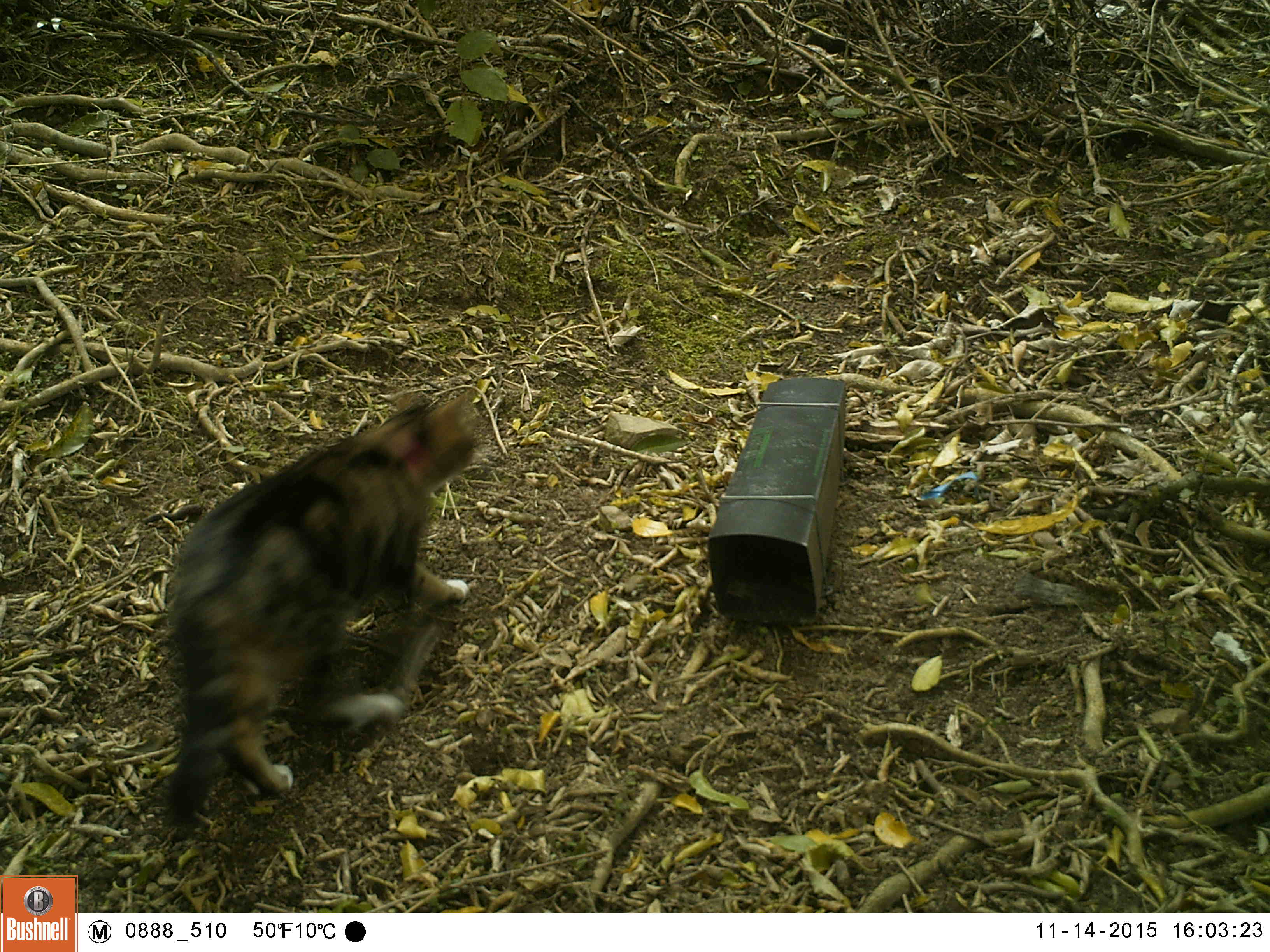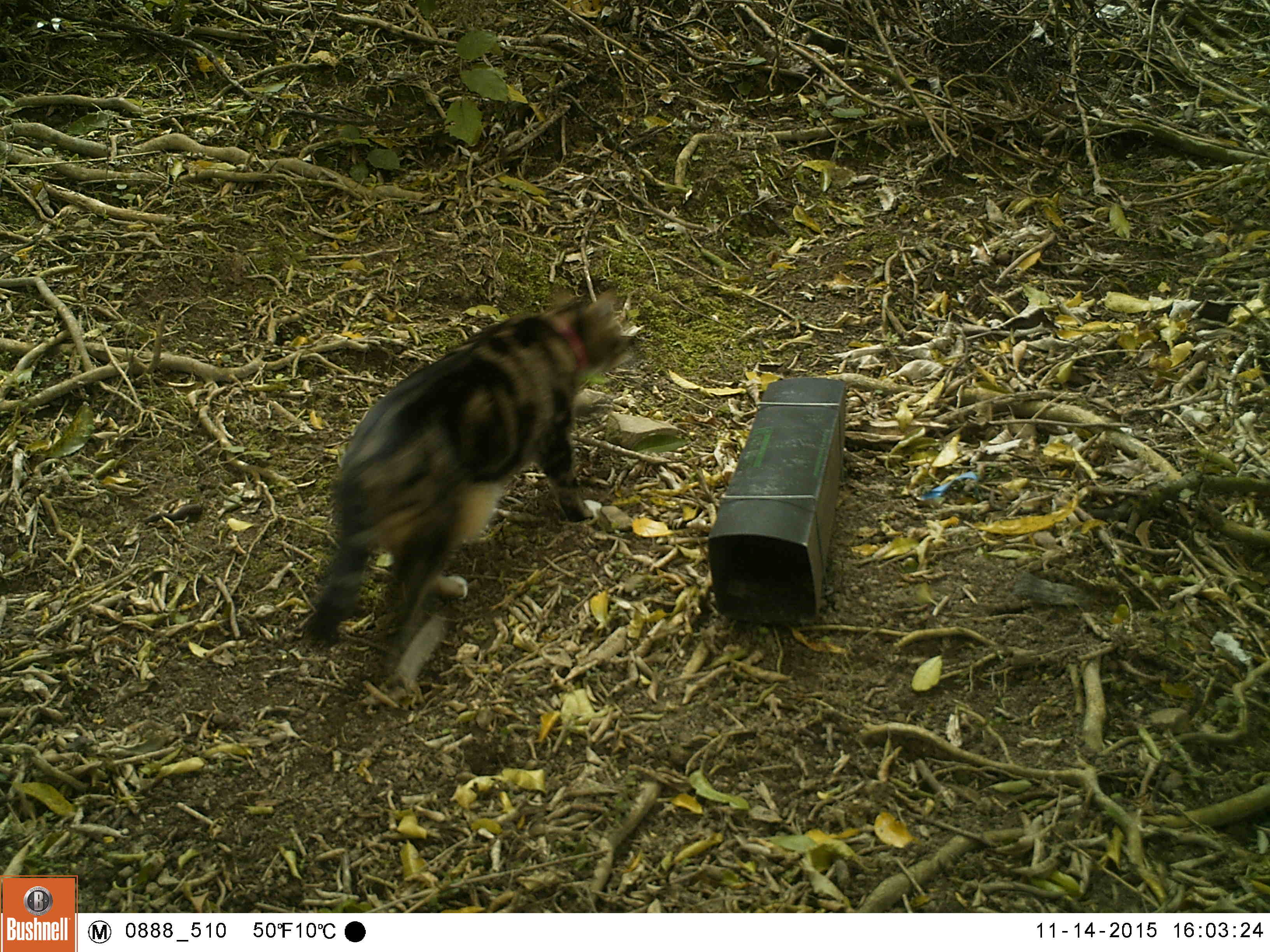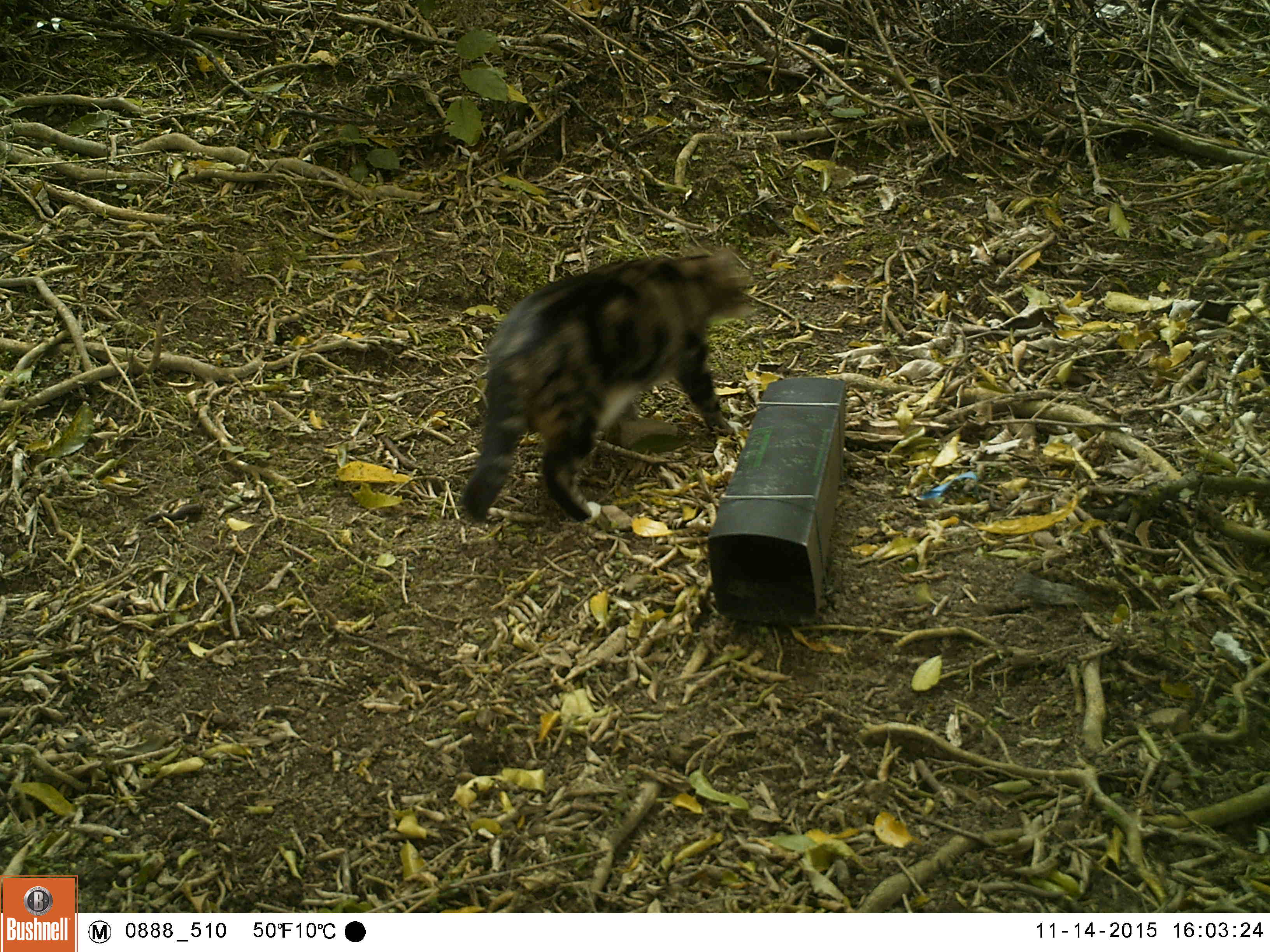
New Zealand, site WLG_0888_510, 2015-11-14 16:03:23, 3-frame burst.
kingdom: Animalia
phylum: Chordata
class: Mammalia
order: Carnivora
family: Felidae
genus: Felis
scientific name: Felis catus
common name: domestic cat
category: cat